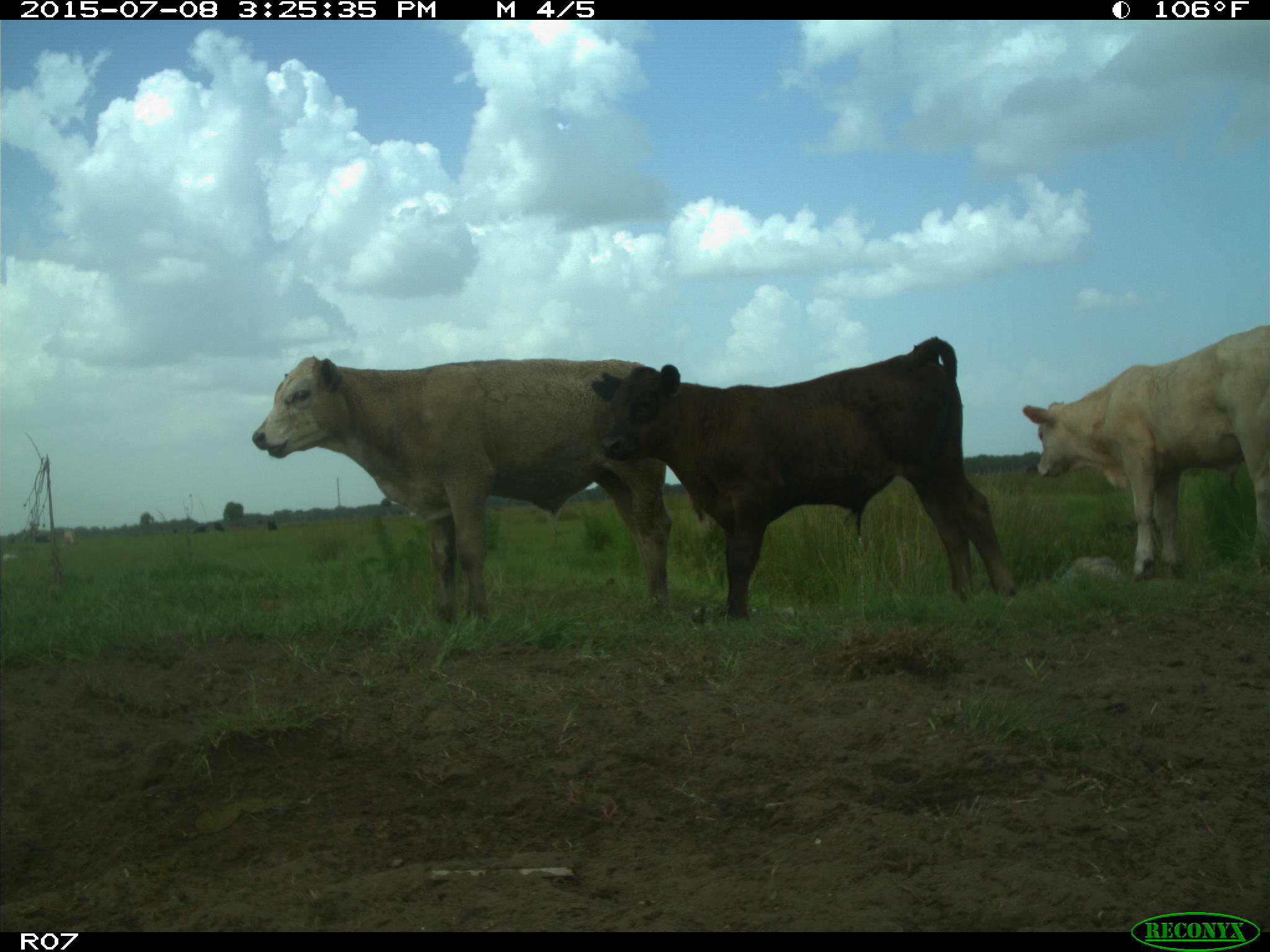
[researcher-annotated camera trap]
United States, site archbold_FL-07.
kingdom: Animalia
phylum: Chordata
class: Mammalia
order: Artiodactyla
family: Bovidae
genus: Bos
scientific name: Bos taurus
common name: domestic cow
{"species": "Bos taurus (domestic cow)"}